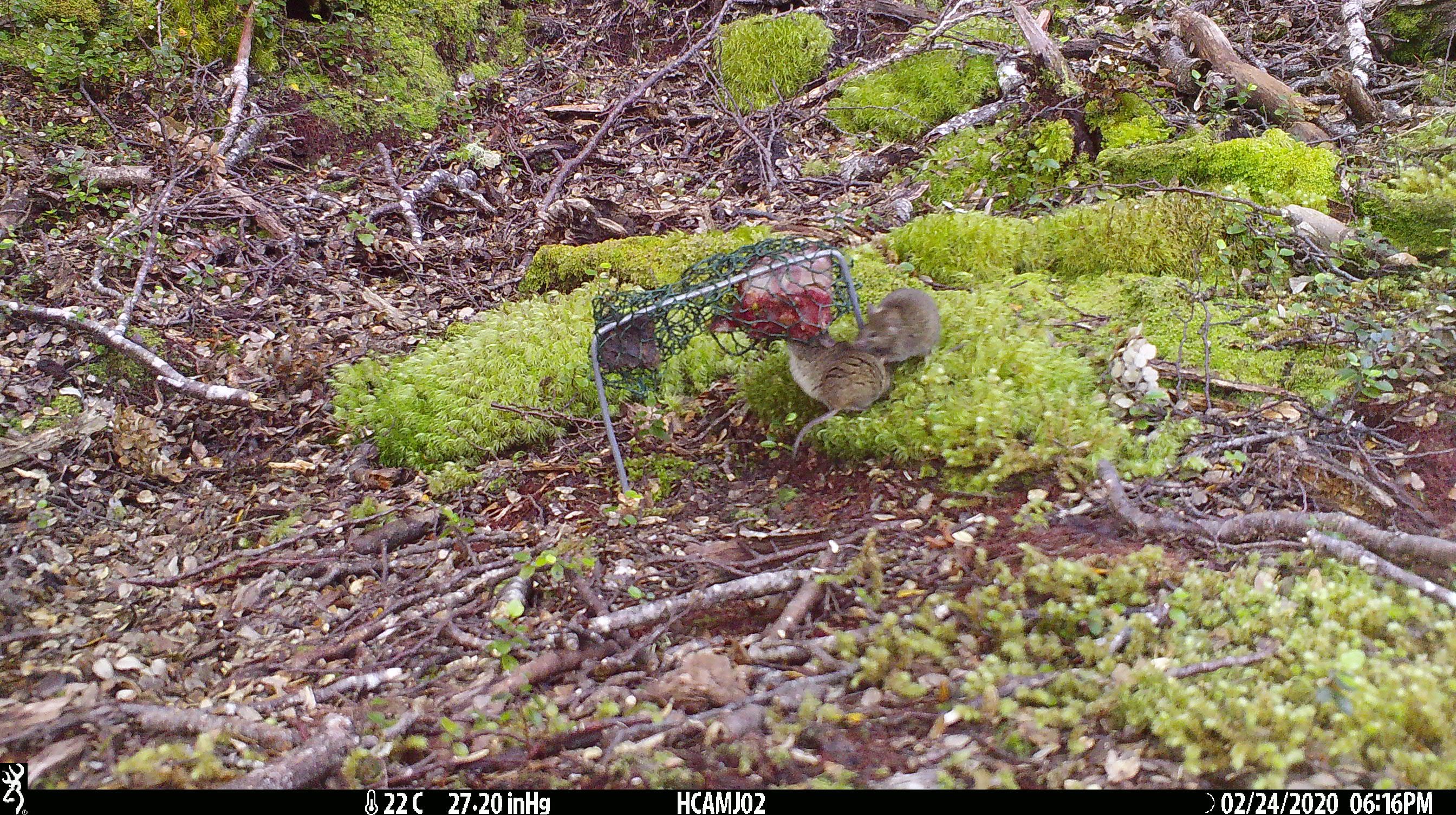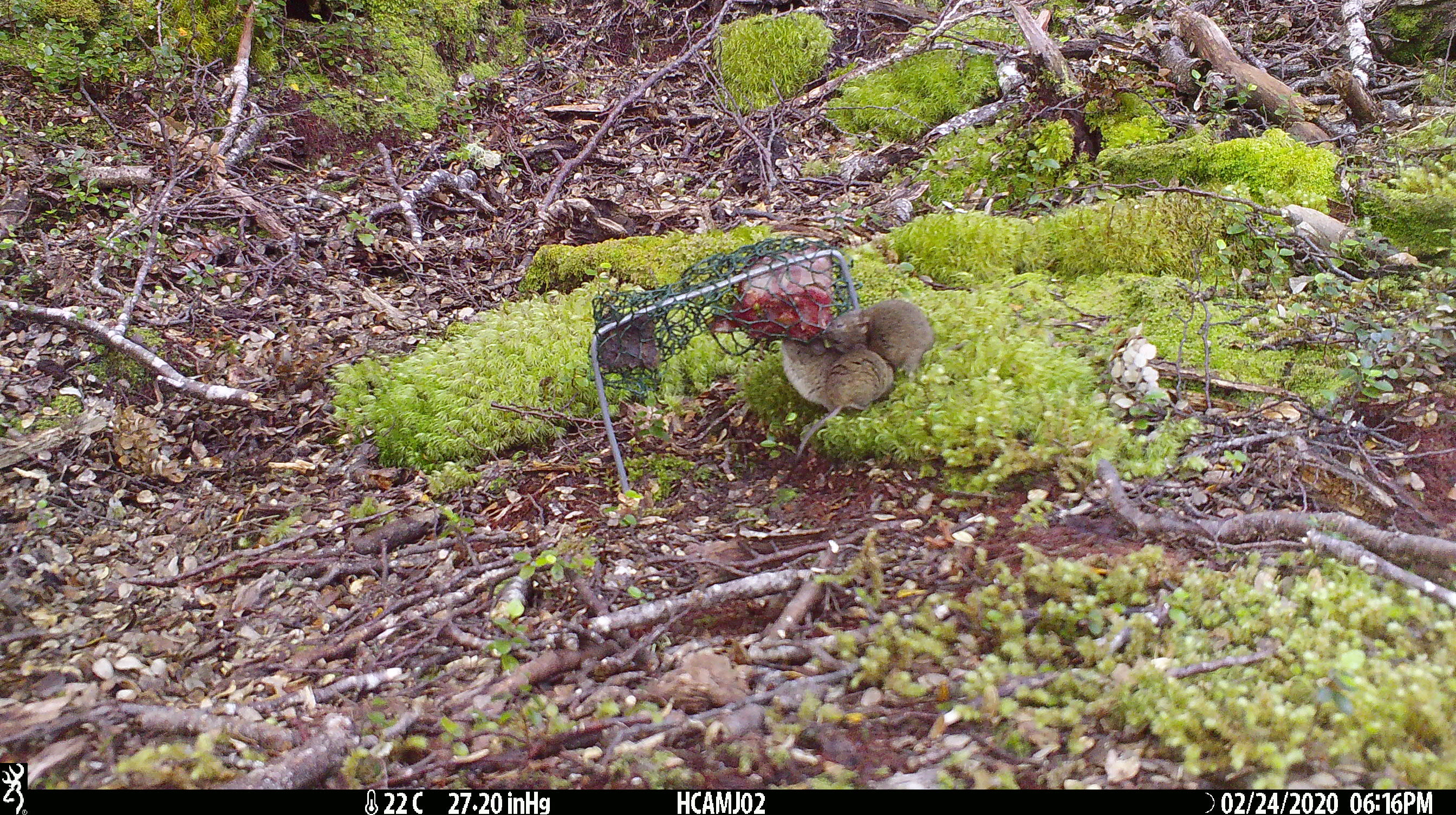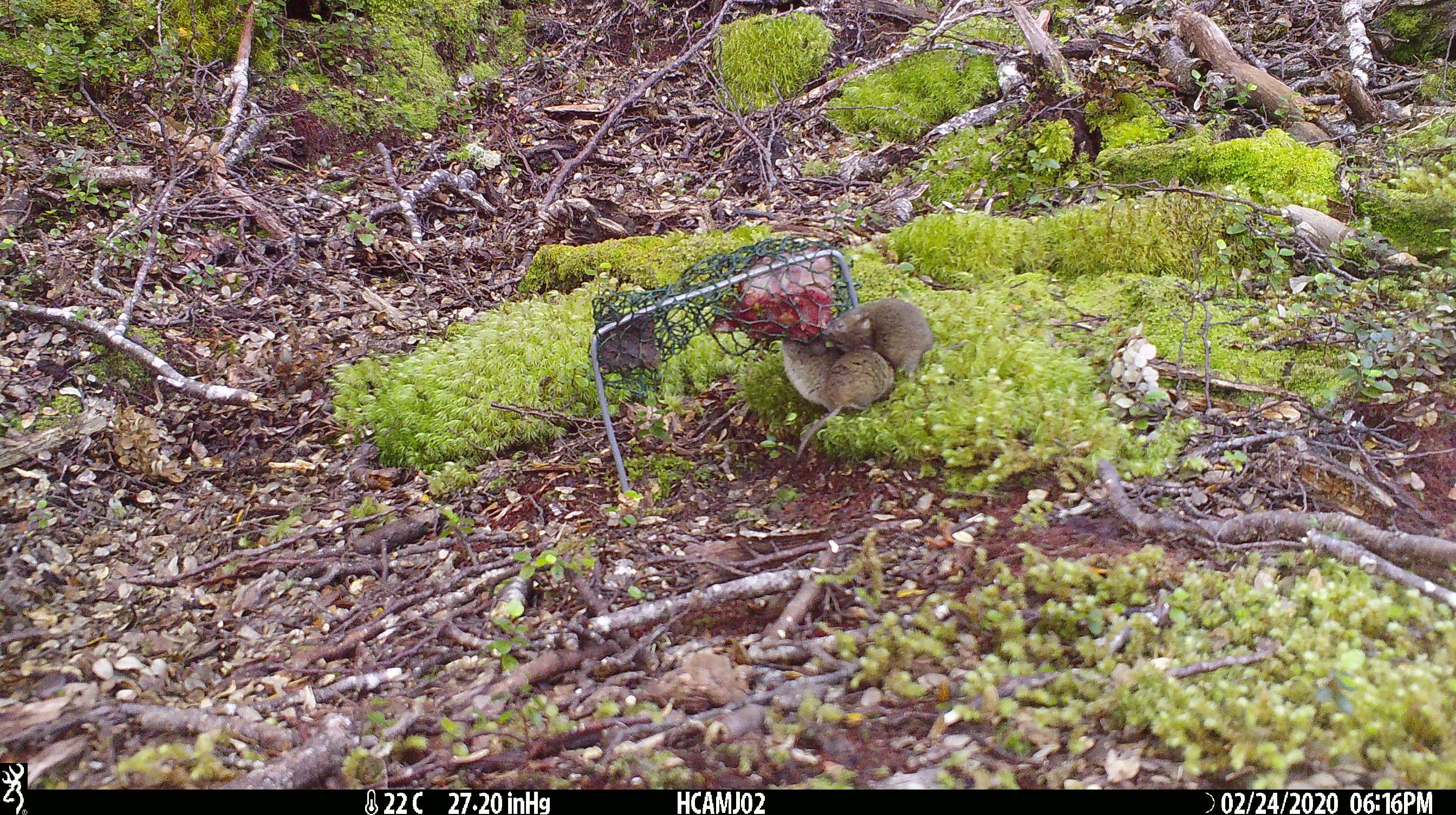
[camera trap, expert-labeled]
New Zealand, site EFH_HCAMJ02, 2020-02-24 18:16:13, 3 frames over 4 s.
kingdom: Animalia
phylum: Chordata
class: Mammalia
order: Rodentia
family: Muridae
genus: Mus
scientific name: Mus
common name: mouse